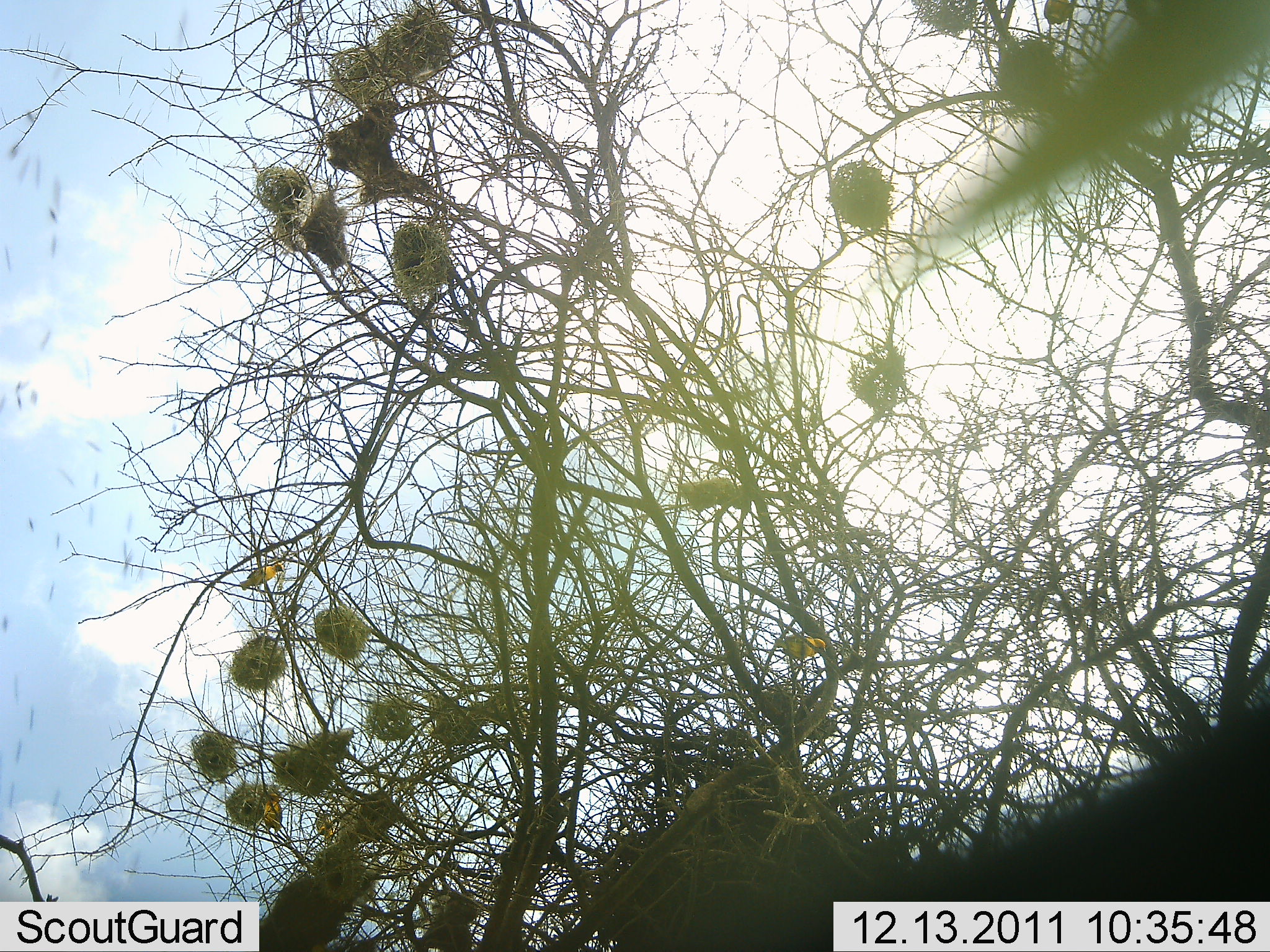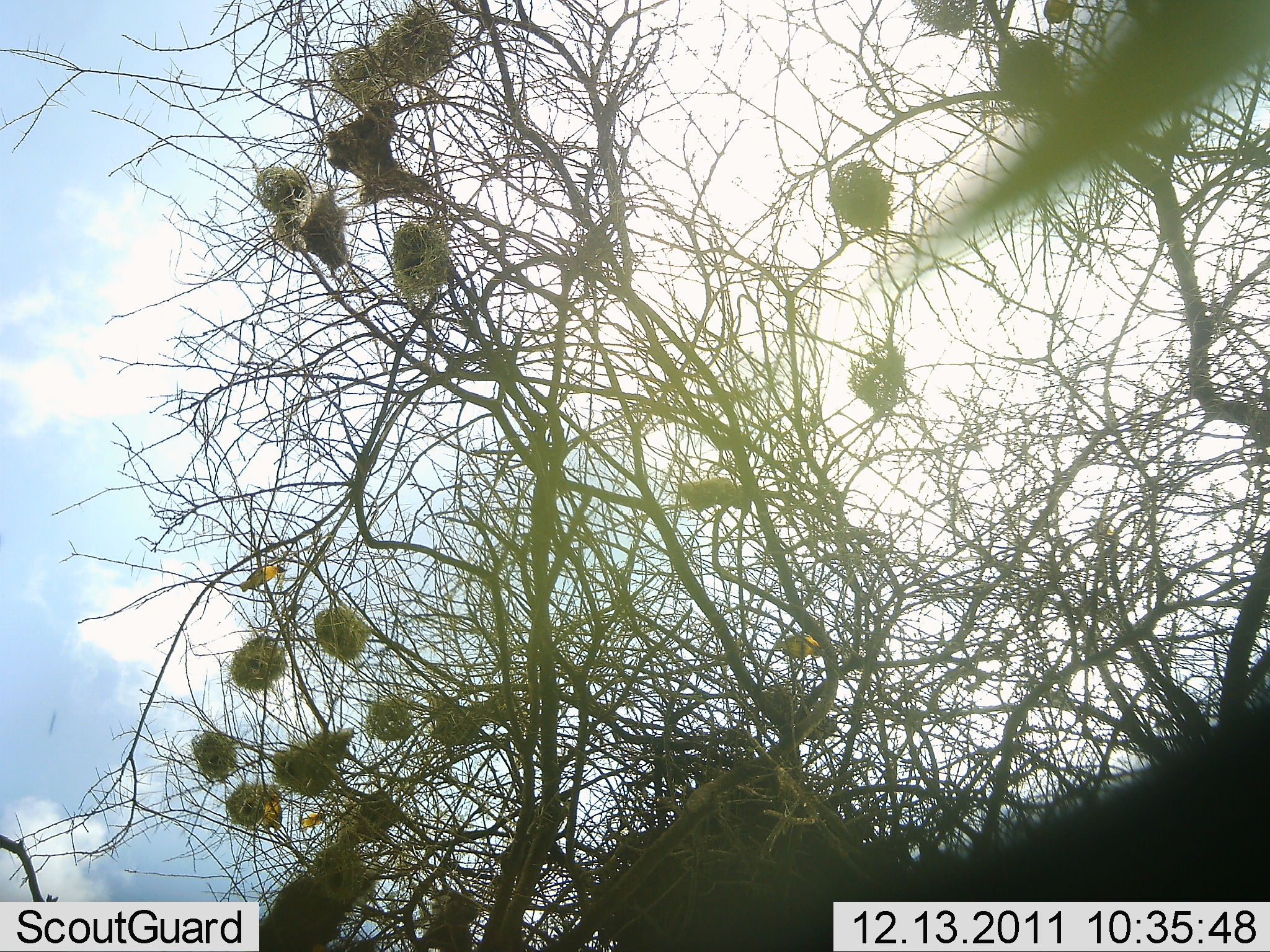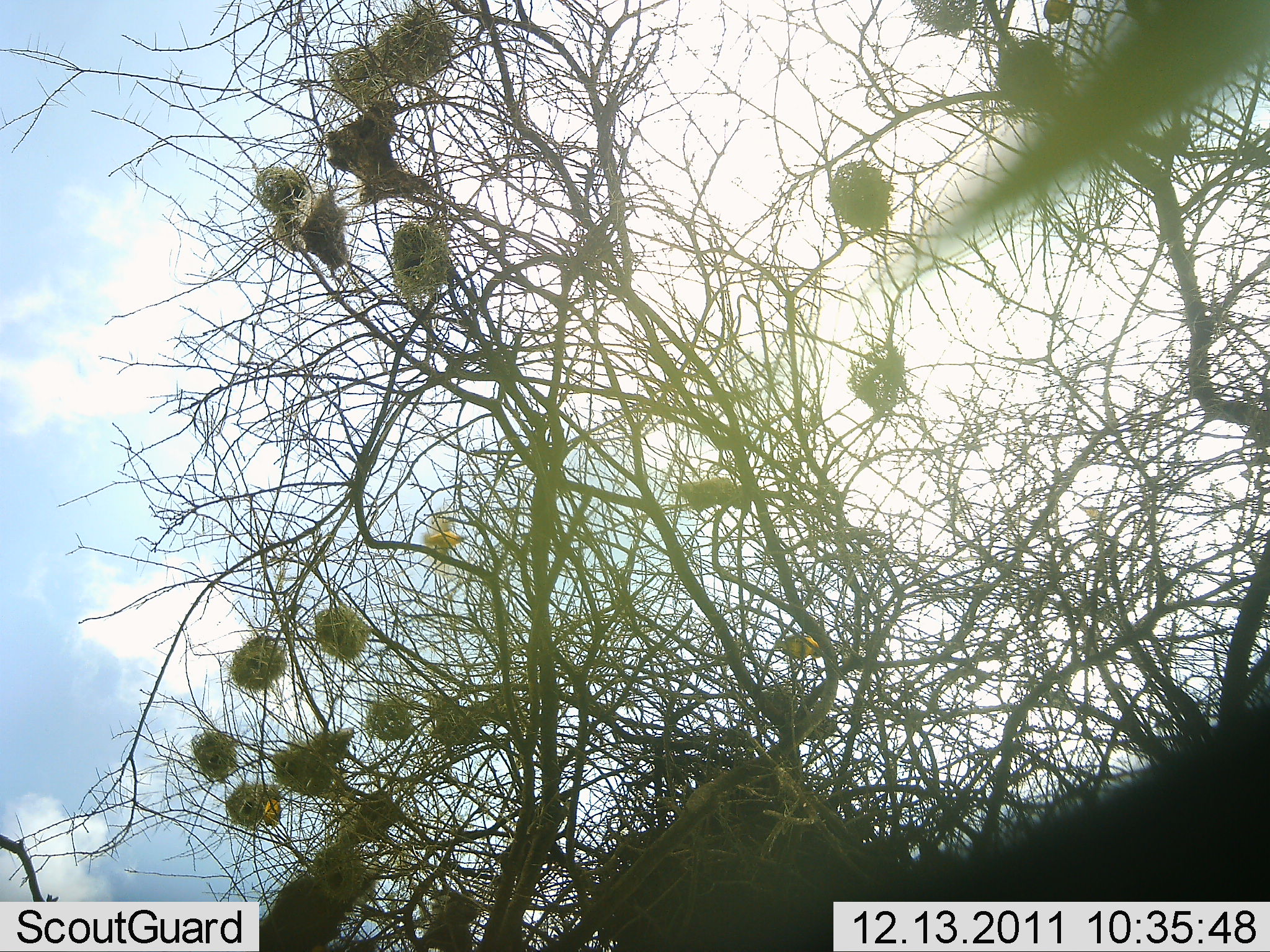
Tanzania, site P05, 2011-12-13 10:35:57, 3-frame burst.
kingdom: Animalia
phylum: Chordata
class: Aves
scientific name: Aves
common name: bird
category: otherbird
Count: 5.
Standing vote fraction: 50%.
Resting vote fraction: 30%.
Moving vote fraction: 70%.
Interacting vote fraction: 10%.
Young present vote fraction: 0%.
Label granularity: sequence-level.